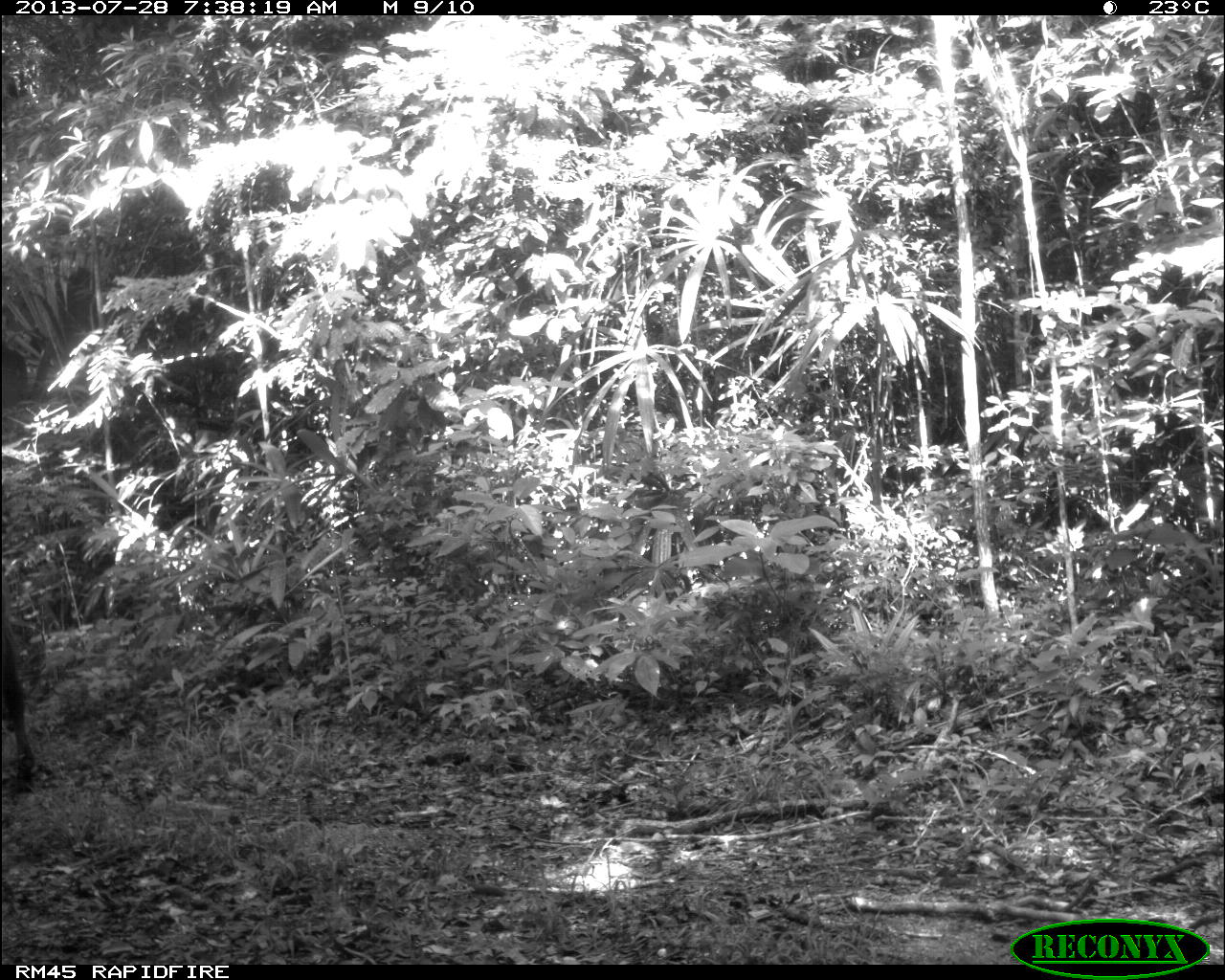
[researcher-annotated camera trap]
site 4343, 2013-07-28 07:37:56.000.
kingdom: Animalia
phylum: Chordata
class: Mammalia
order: Perissodactyla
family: Equidae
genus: Equus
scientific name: Equus ferus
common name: wild horse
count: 1